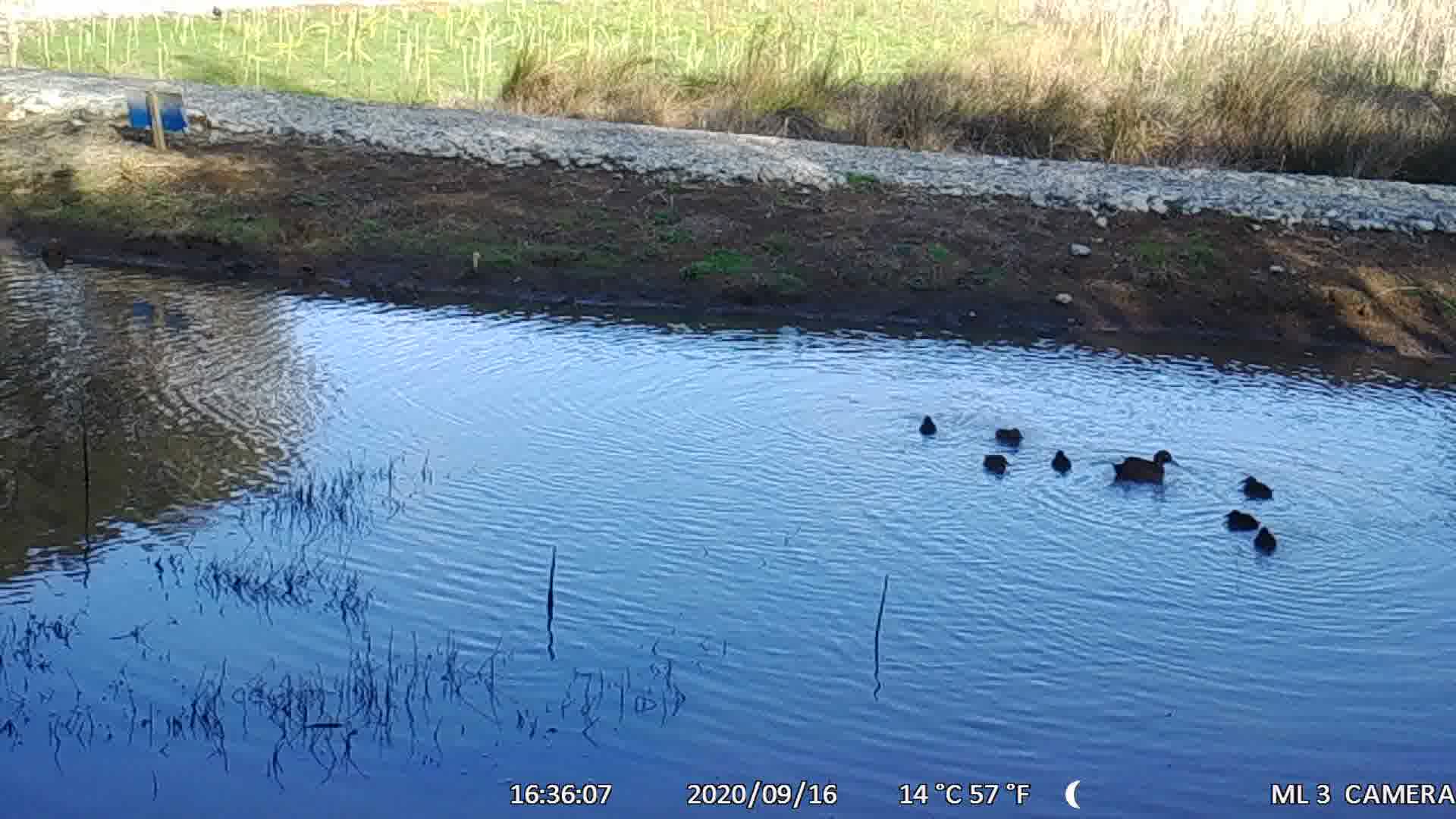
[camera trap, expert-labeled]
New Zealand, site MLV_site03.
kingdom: Animalia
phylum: Chordata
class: Aves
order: Anseriformes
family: Anatidae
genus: Anas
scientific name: Anas chlorotis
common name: brown teal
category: pateke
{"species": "pateke (brown teal) (Anas chlorotis)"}